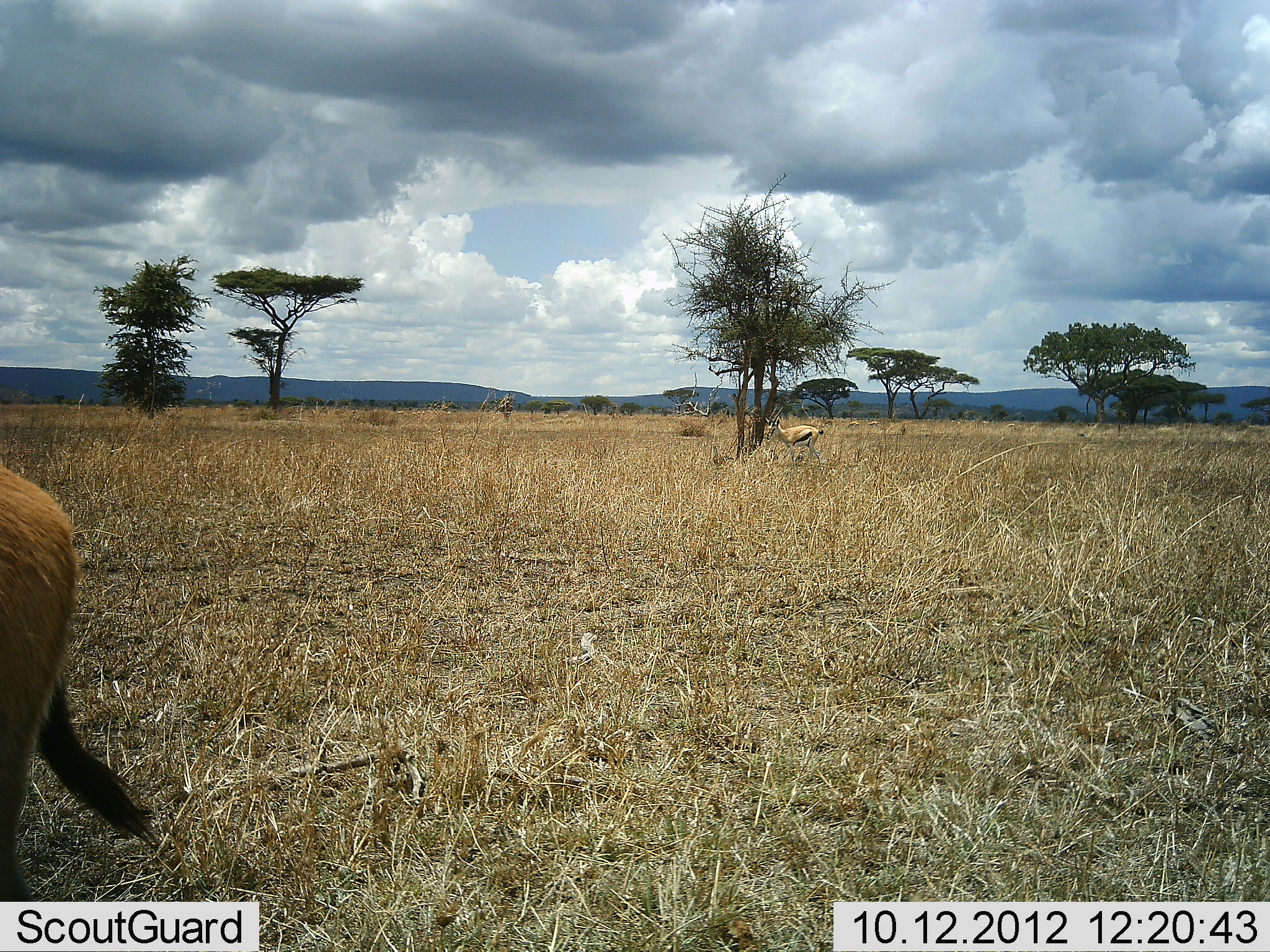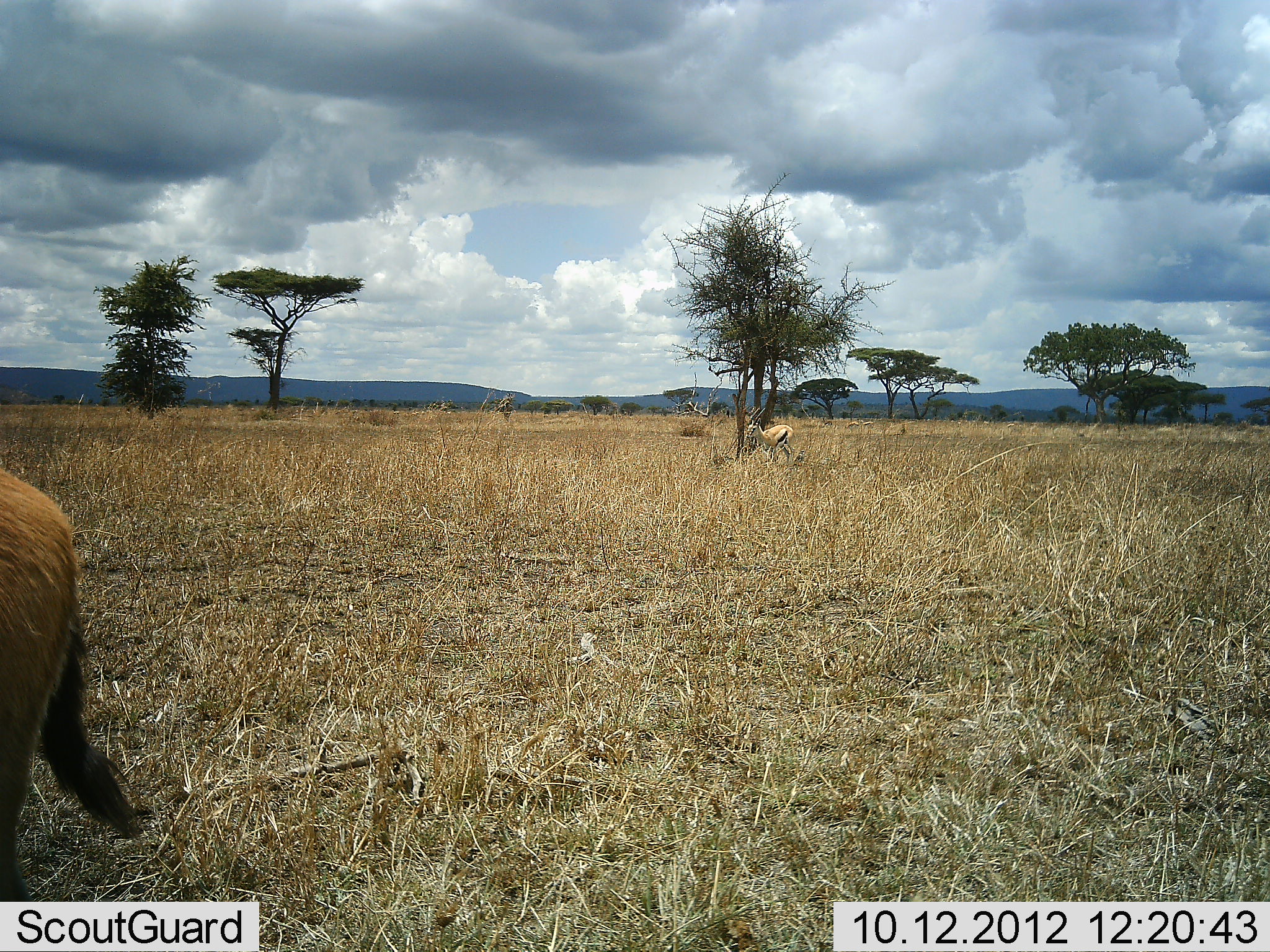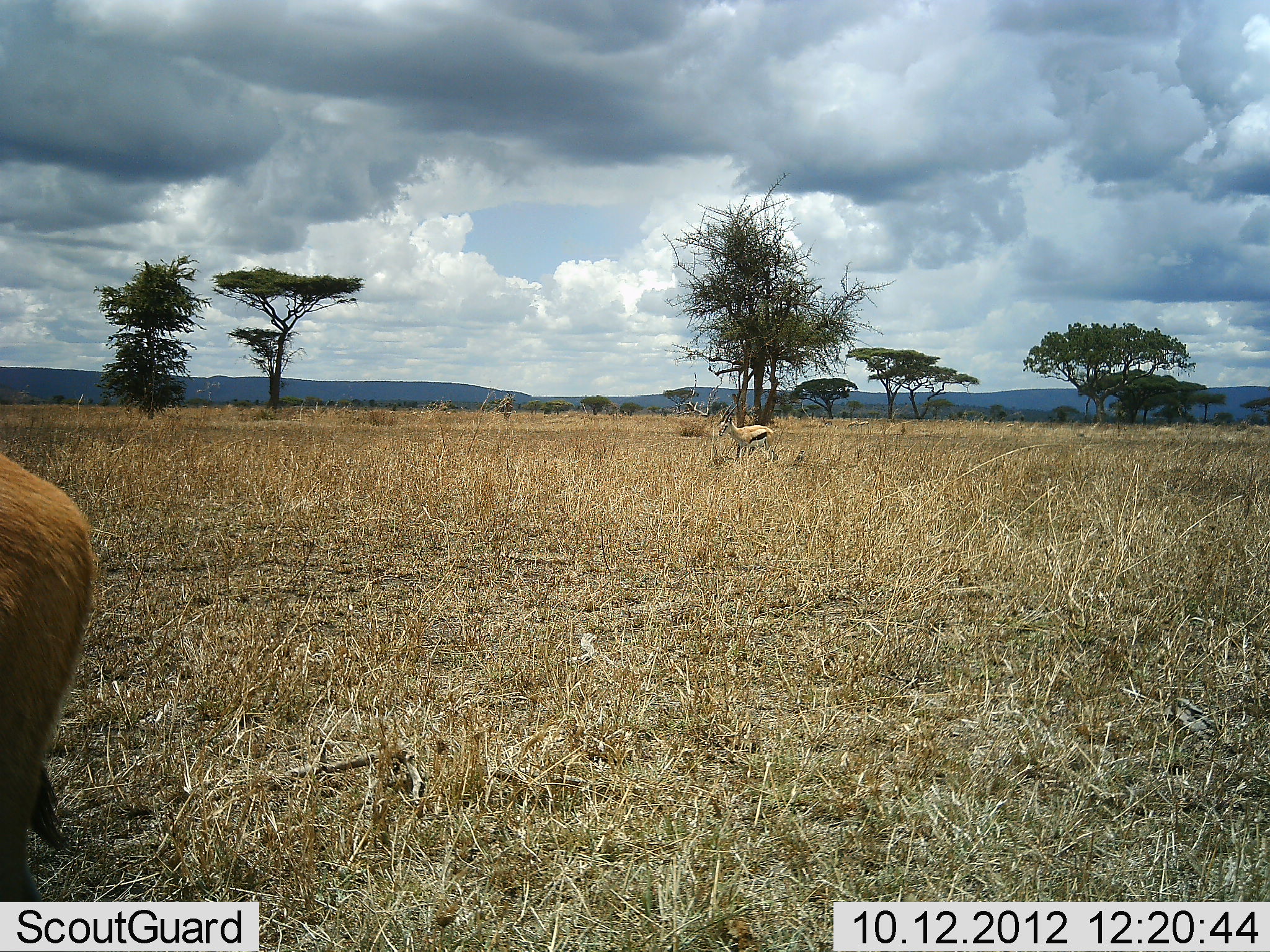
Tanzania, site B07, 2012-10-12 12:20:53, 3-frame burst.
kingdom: Animalia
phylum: Chordata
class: Mammalia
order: Artiodactyla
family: Bovidae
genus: Eudorcas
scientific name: Eudorcas thomsonii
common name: thomson's gazelle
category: gazellethomsons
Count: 2.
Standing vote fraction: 100%.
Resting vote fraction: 0%.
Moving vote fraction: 80%.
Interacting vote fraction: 0%.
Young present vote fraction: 0%.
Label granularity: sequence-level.